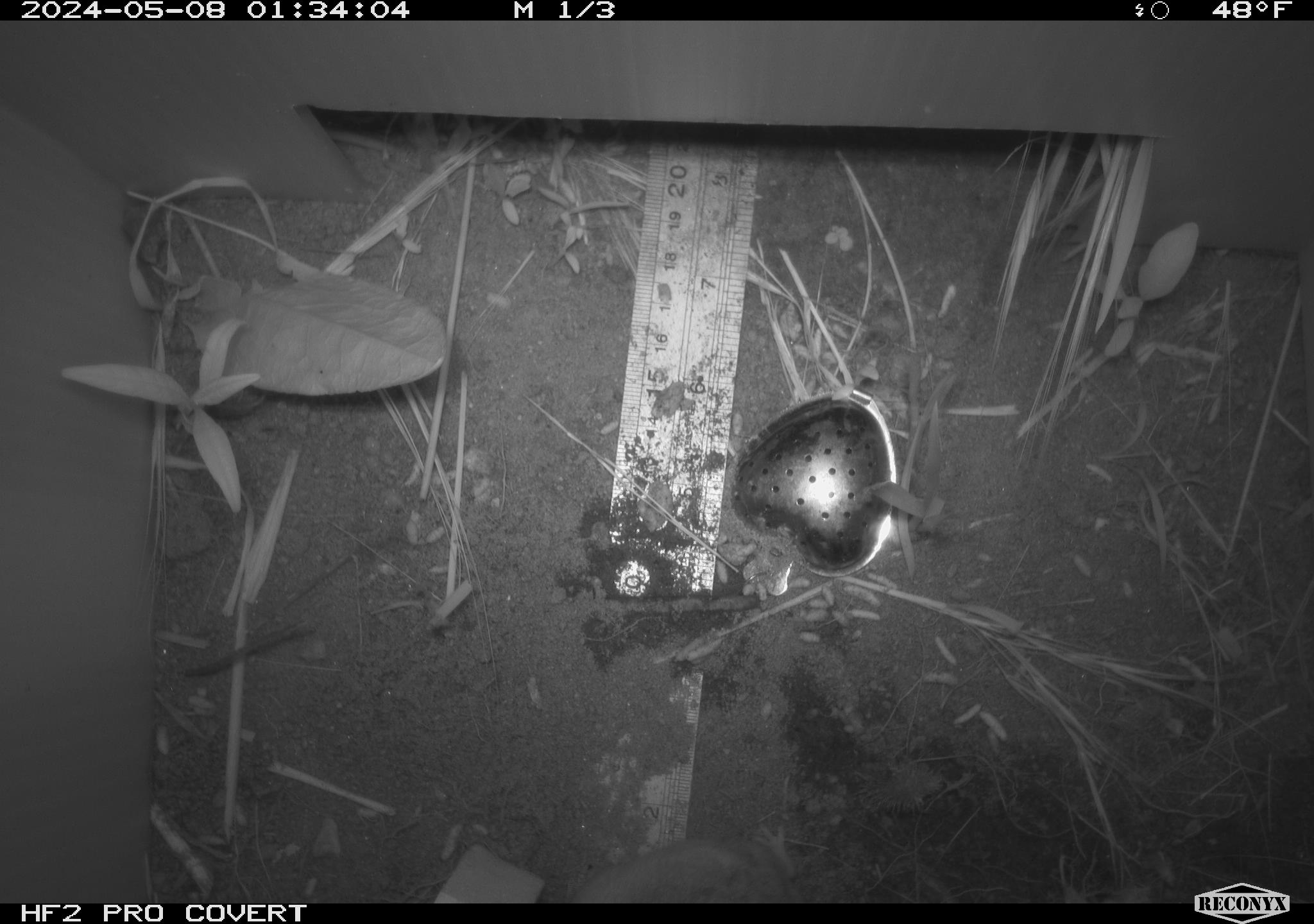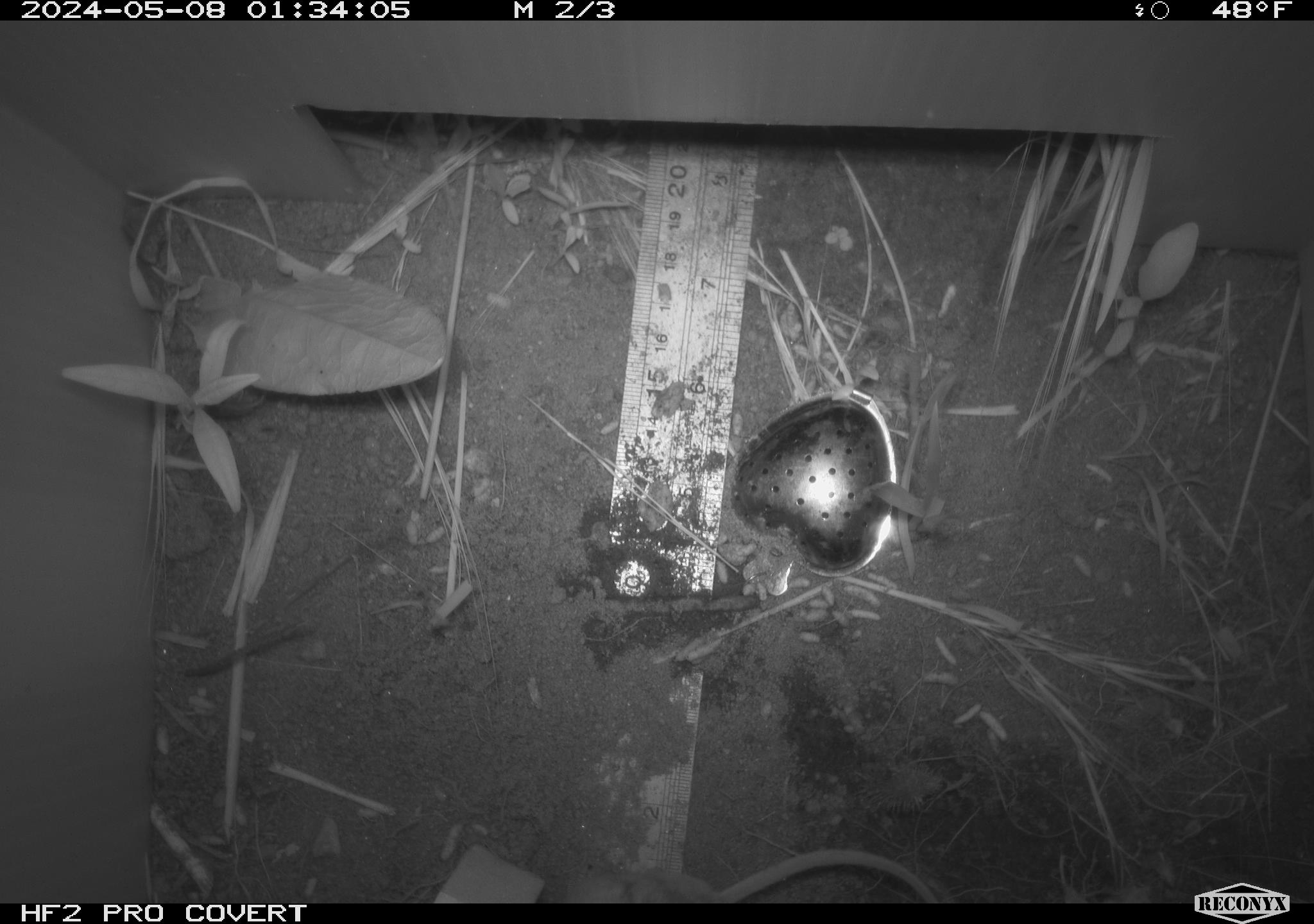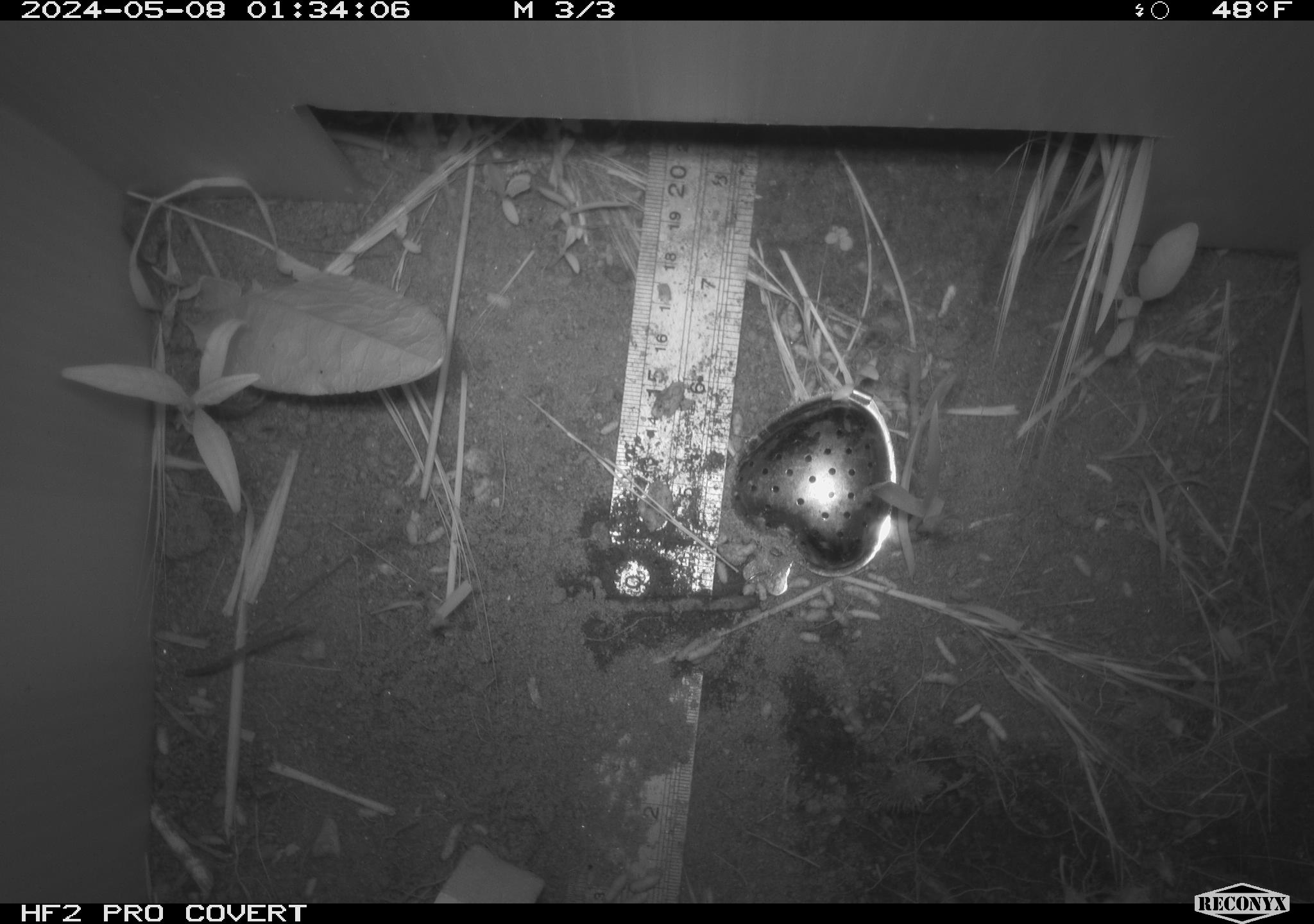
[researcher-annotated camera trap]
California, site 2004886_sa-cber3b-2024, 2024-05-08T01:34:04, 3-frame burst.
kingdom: Animalia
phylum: Chordata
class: Mammalia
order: Rodentia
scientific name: Rodentia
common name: mouse species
Mouse species (Rodentia).